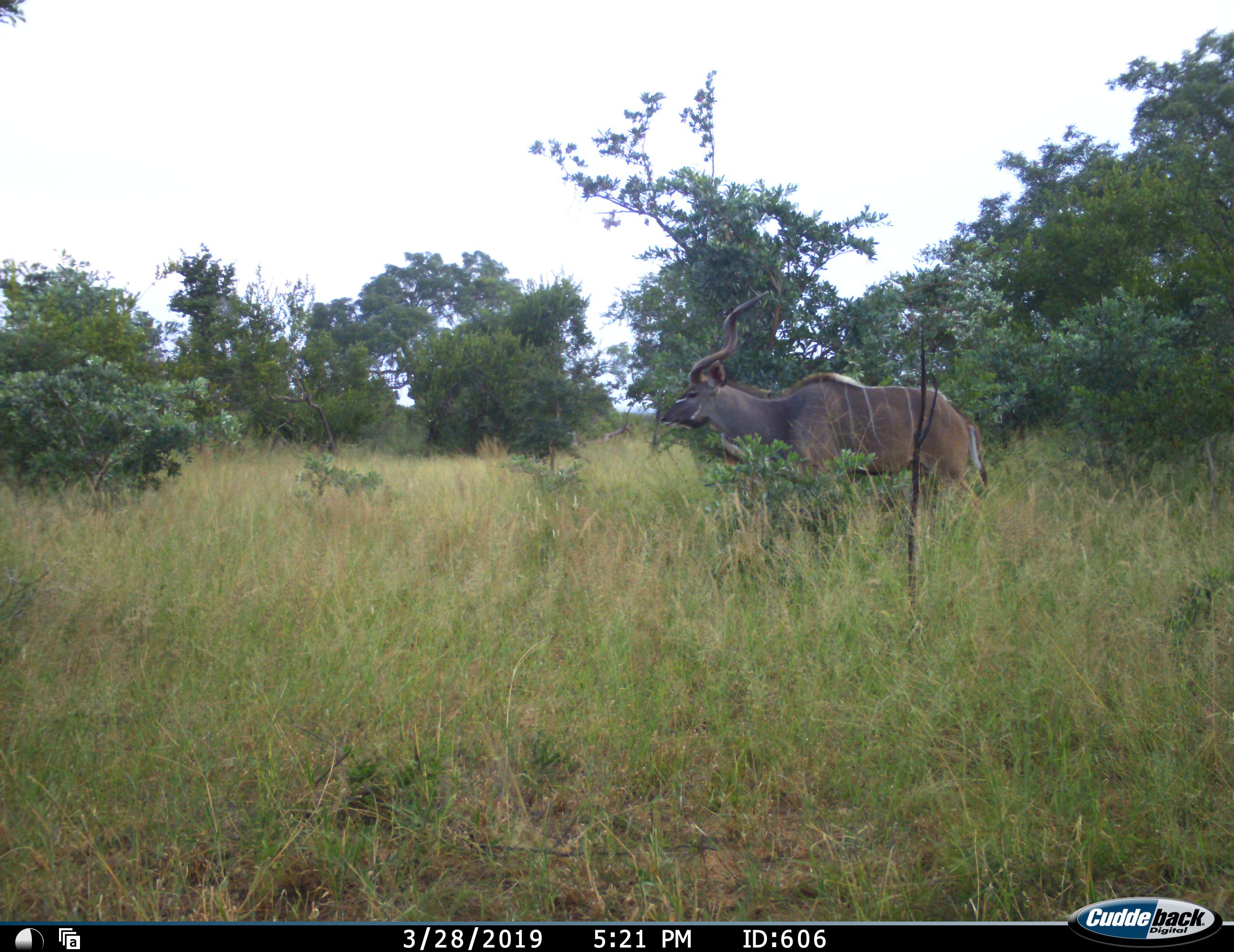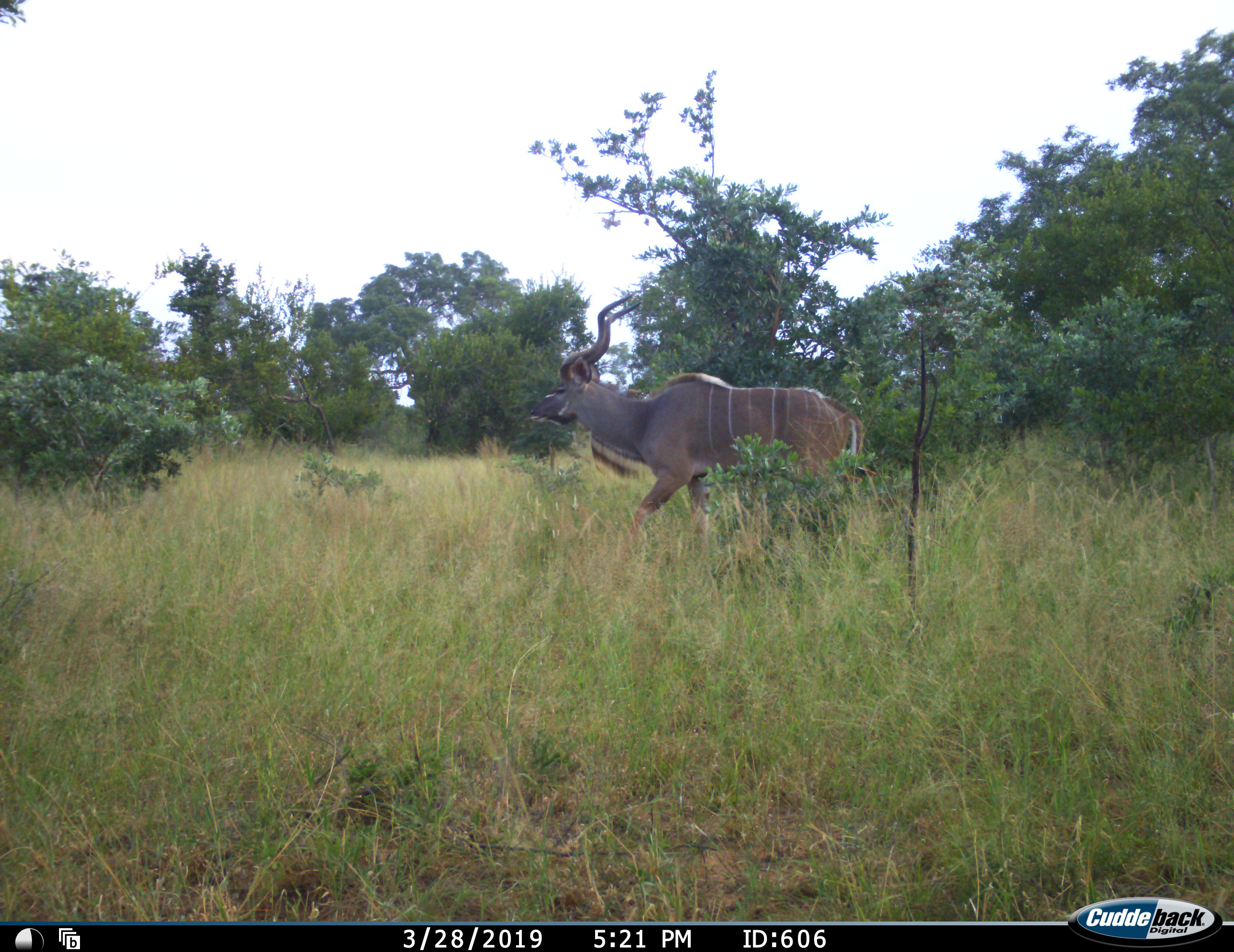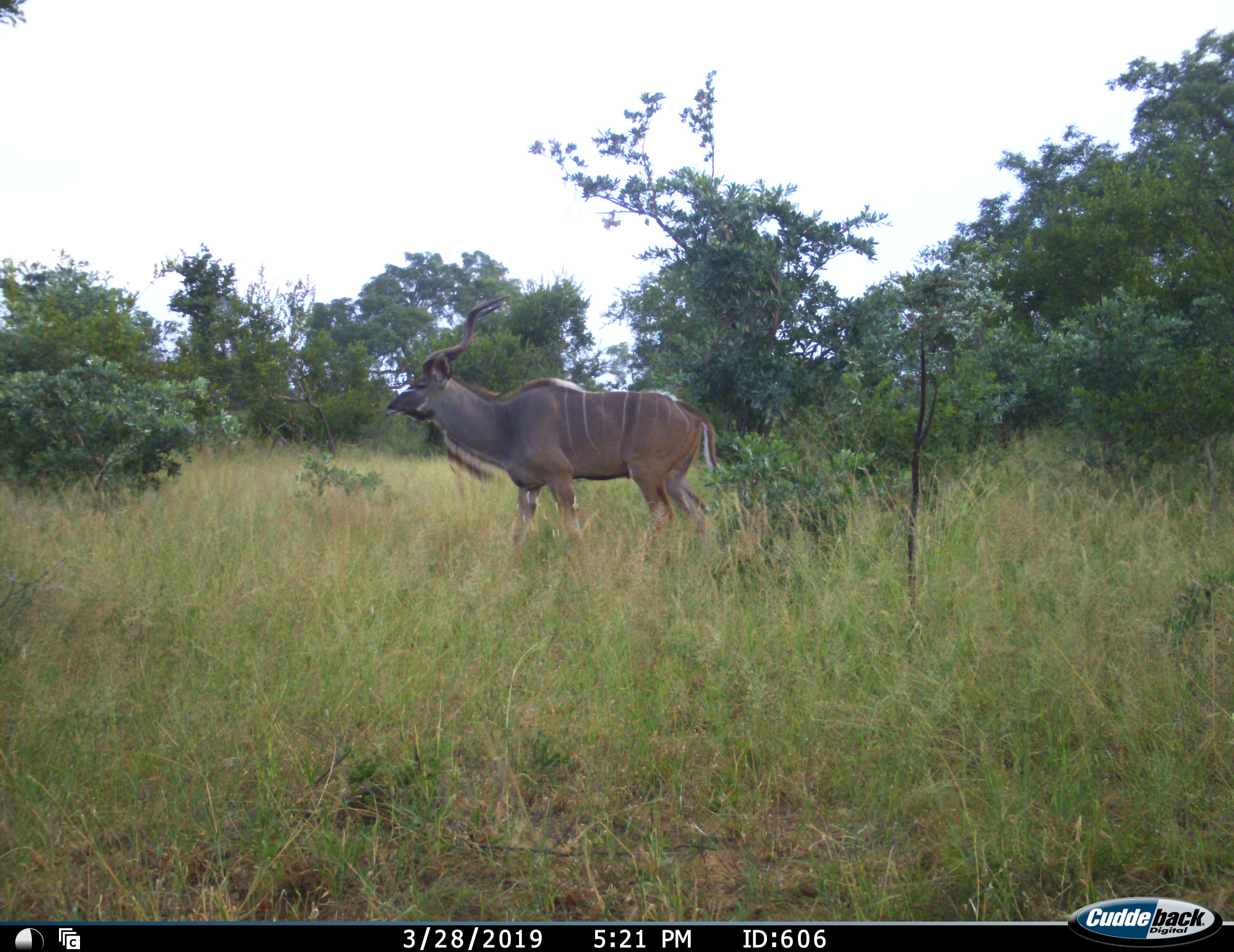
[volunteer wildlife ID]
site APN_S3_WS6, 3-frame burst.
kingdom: Animalia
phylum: Chordata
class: Mammalia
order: Artiodactyla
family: Bovidae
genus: Tragelaphus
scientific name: Tragelaphus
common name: kudu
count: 1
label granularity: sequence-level